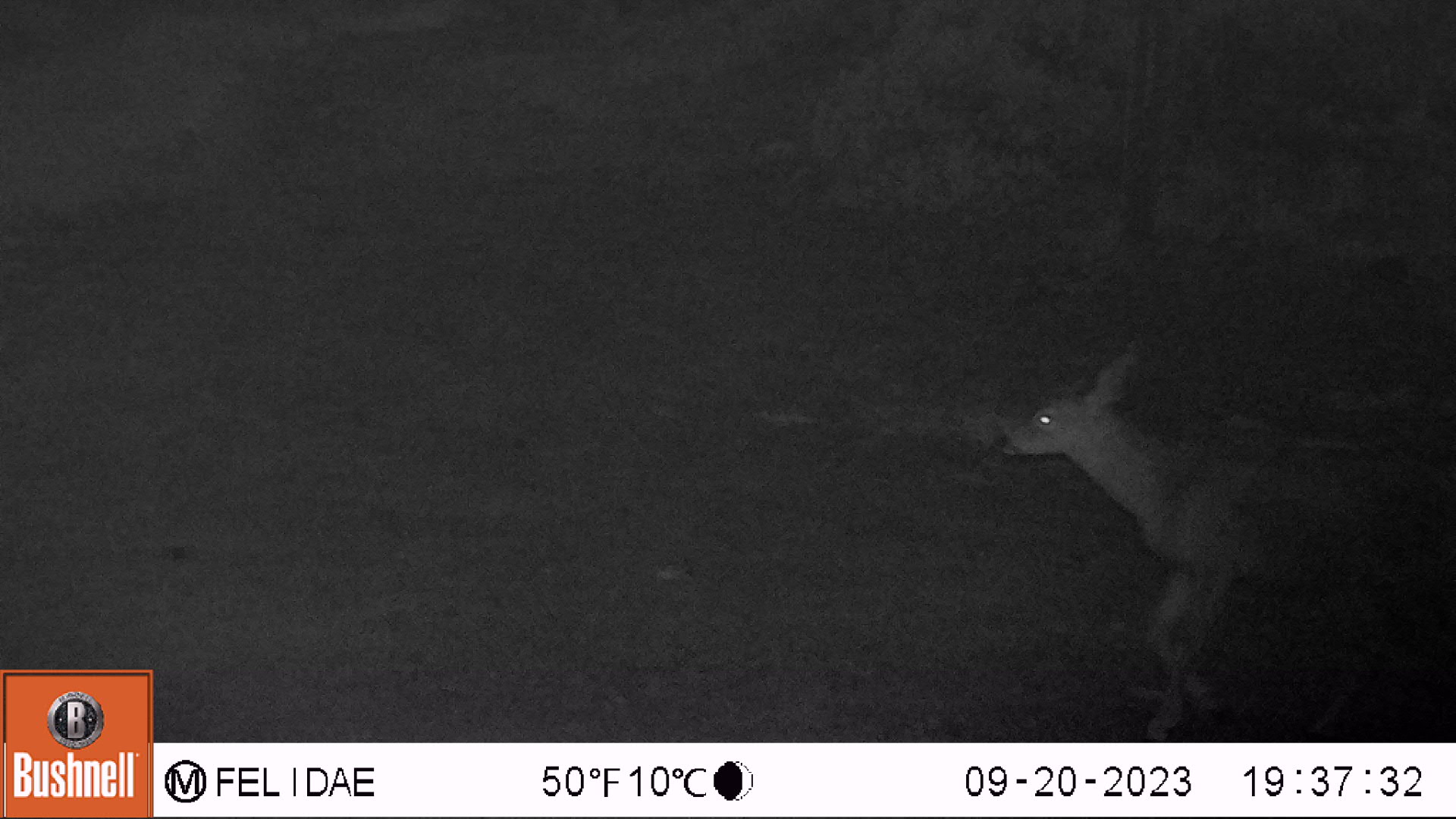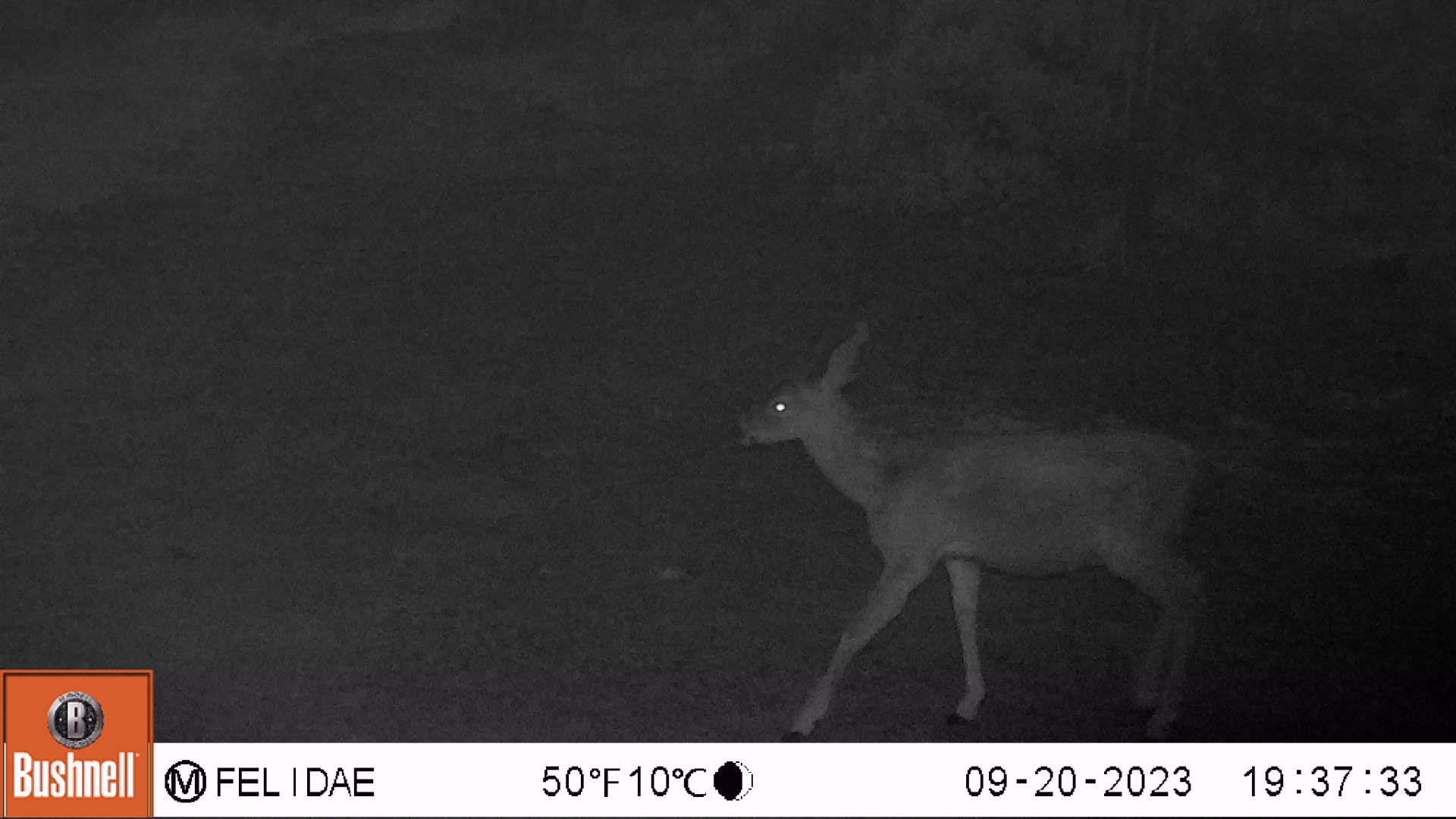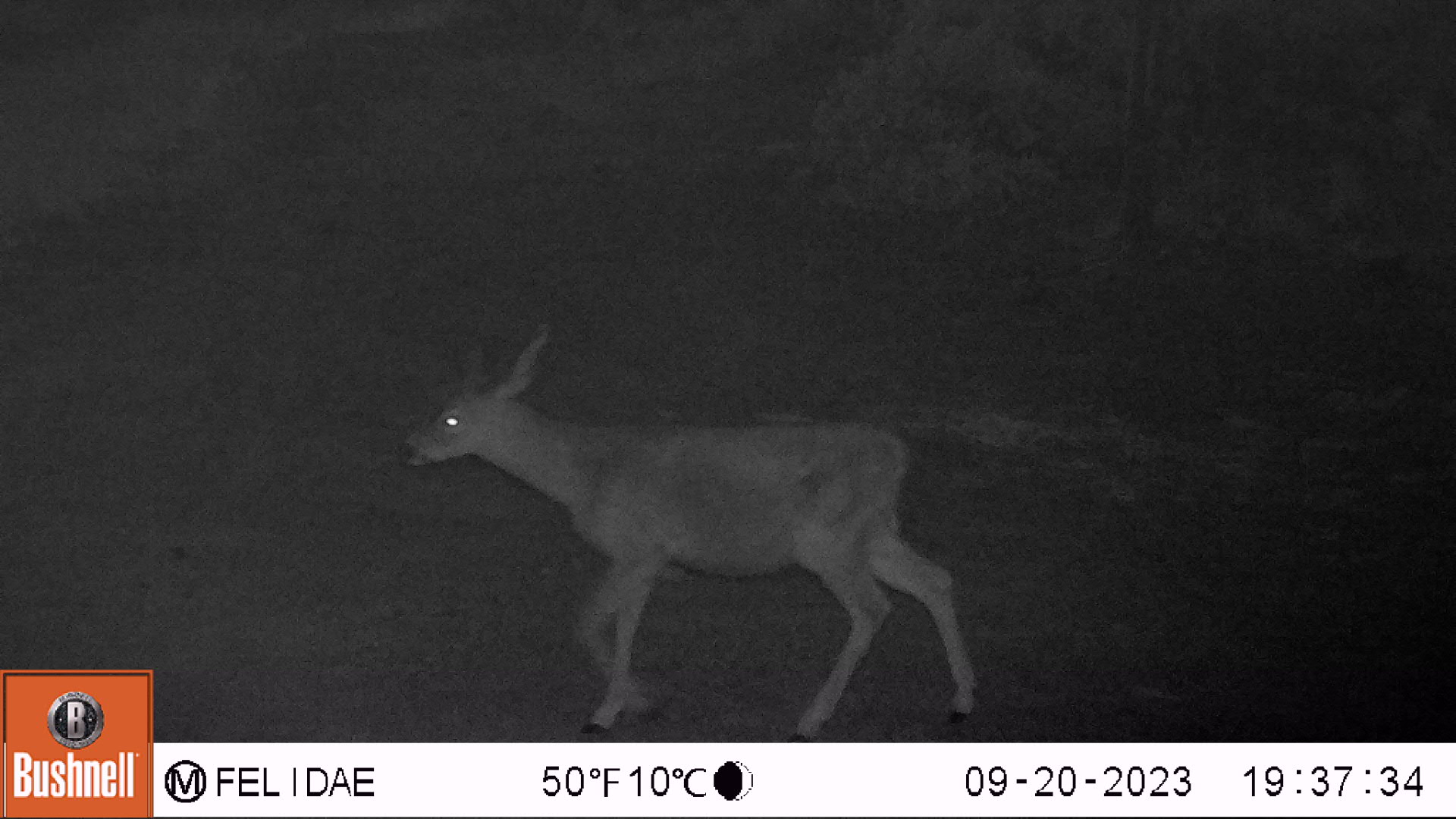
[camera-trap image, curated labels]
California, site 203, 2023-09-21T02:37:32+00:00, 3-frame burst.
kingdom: Animalia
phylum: Chordata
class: Mammalia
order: Artiodactyla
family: Cervidae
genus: Odocoileus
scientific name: Odocoileus hemionus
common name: mule deer